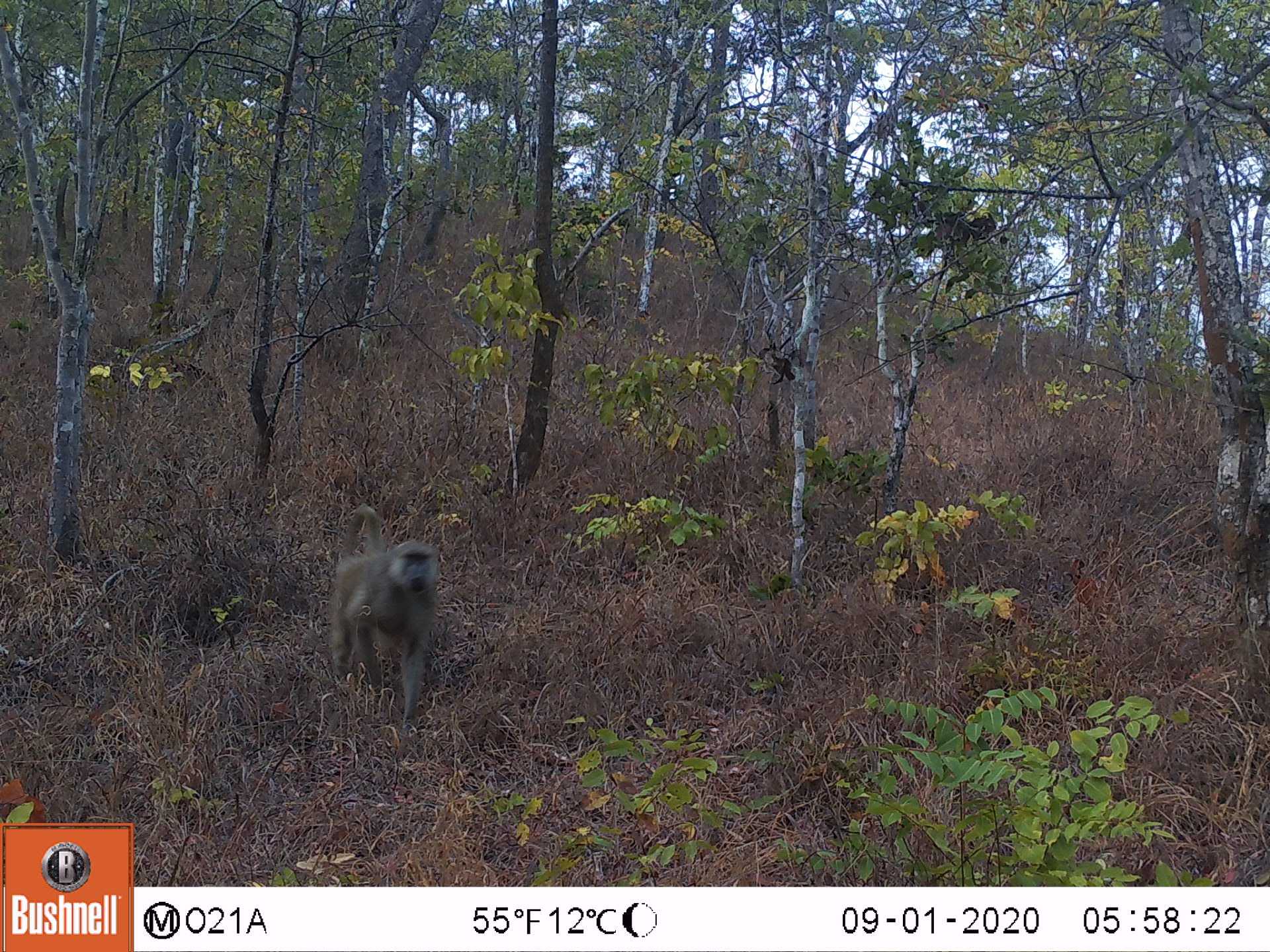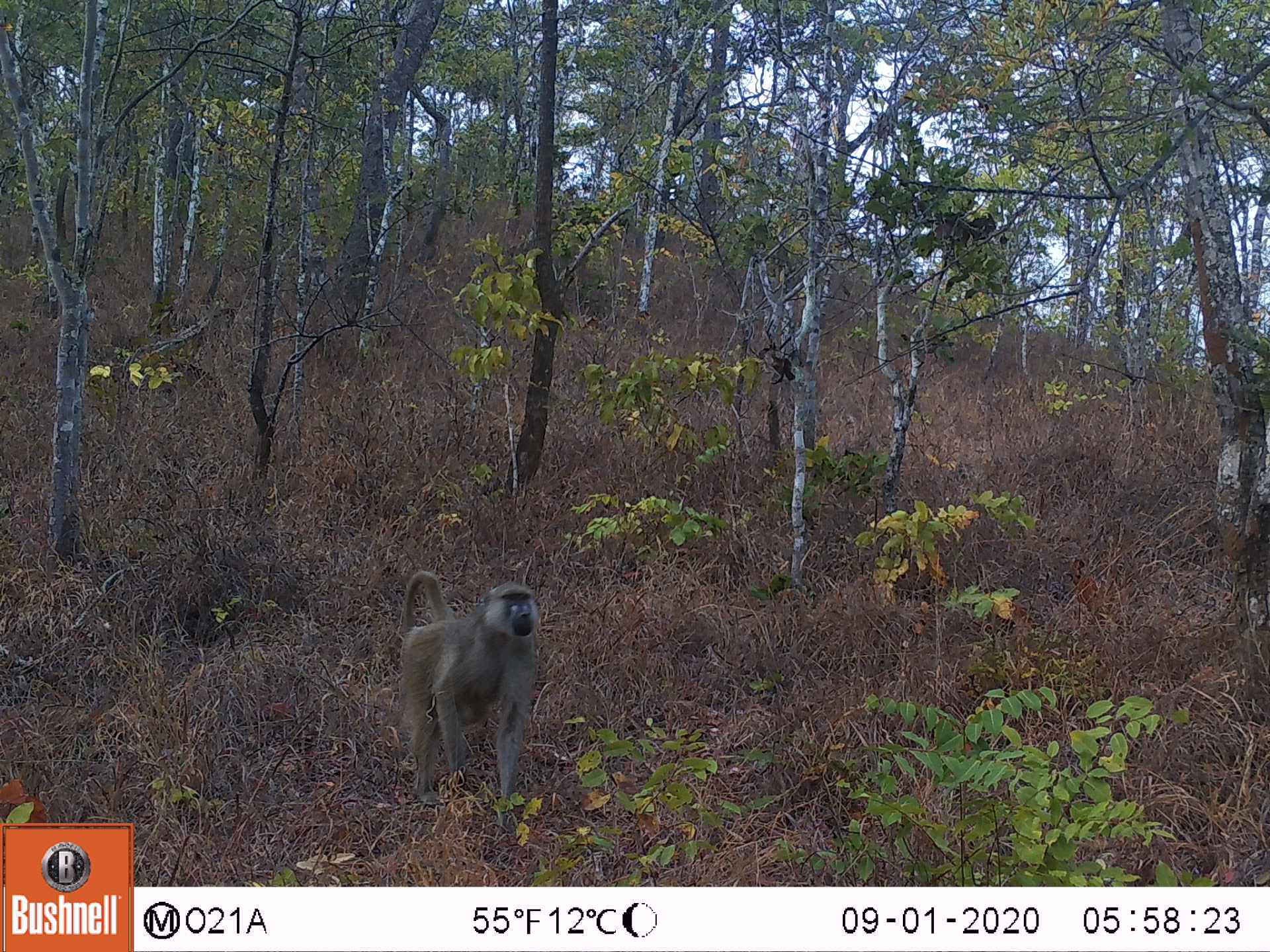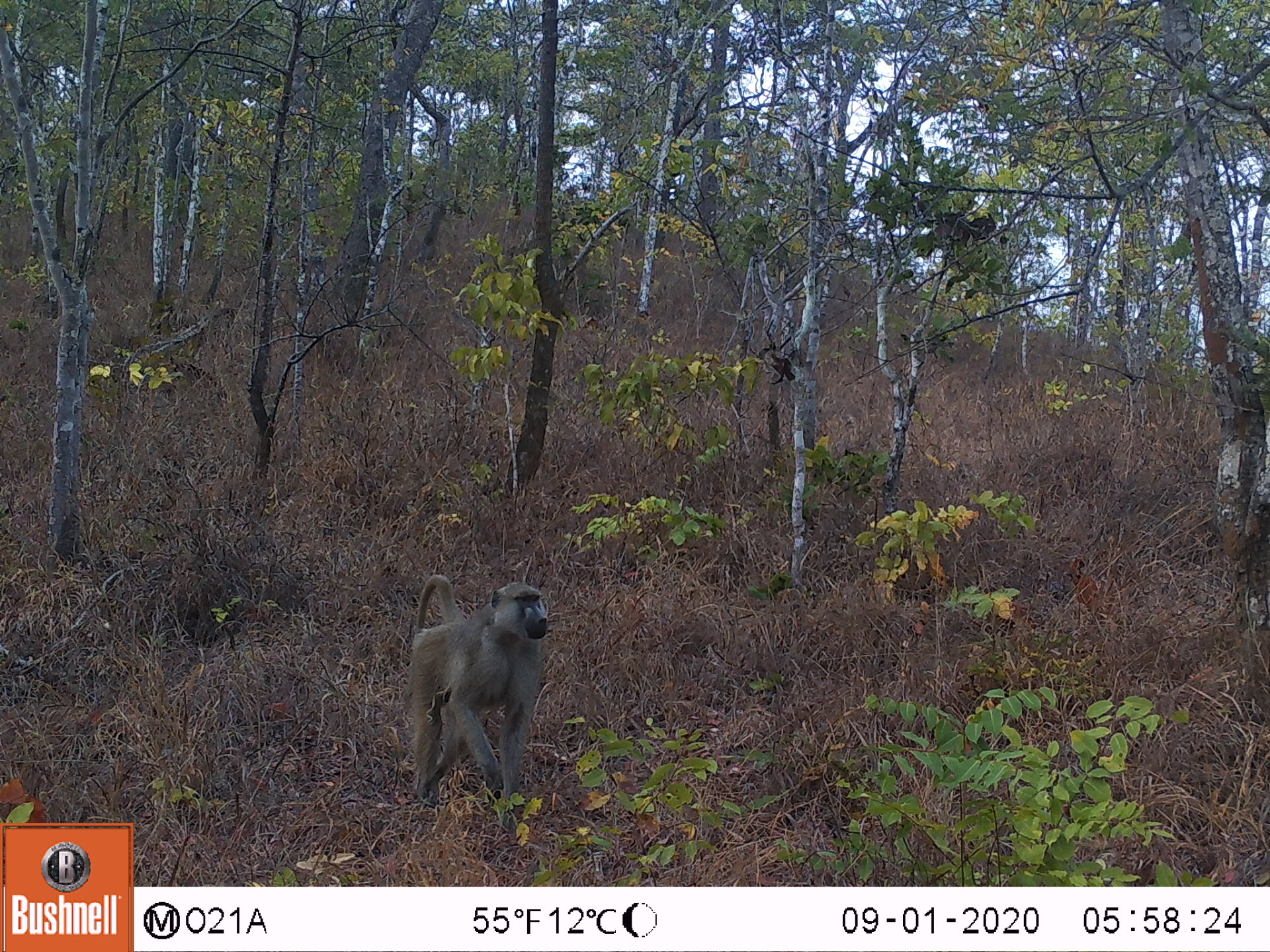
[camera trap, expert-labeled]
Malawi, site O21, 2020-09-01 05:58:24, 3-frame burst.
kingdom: Animalia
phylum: Chordata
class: Mammalia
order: Primates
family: Cercopithecidae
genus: Papio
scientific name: Papio cynocephalus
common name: yellow baboon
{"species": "yellow baboon (Papio cynocephalus)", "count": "1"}